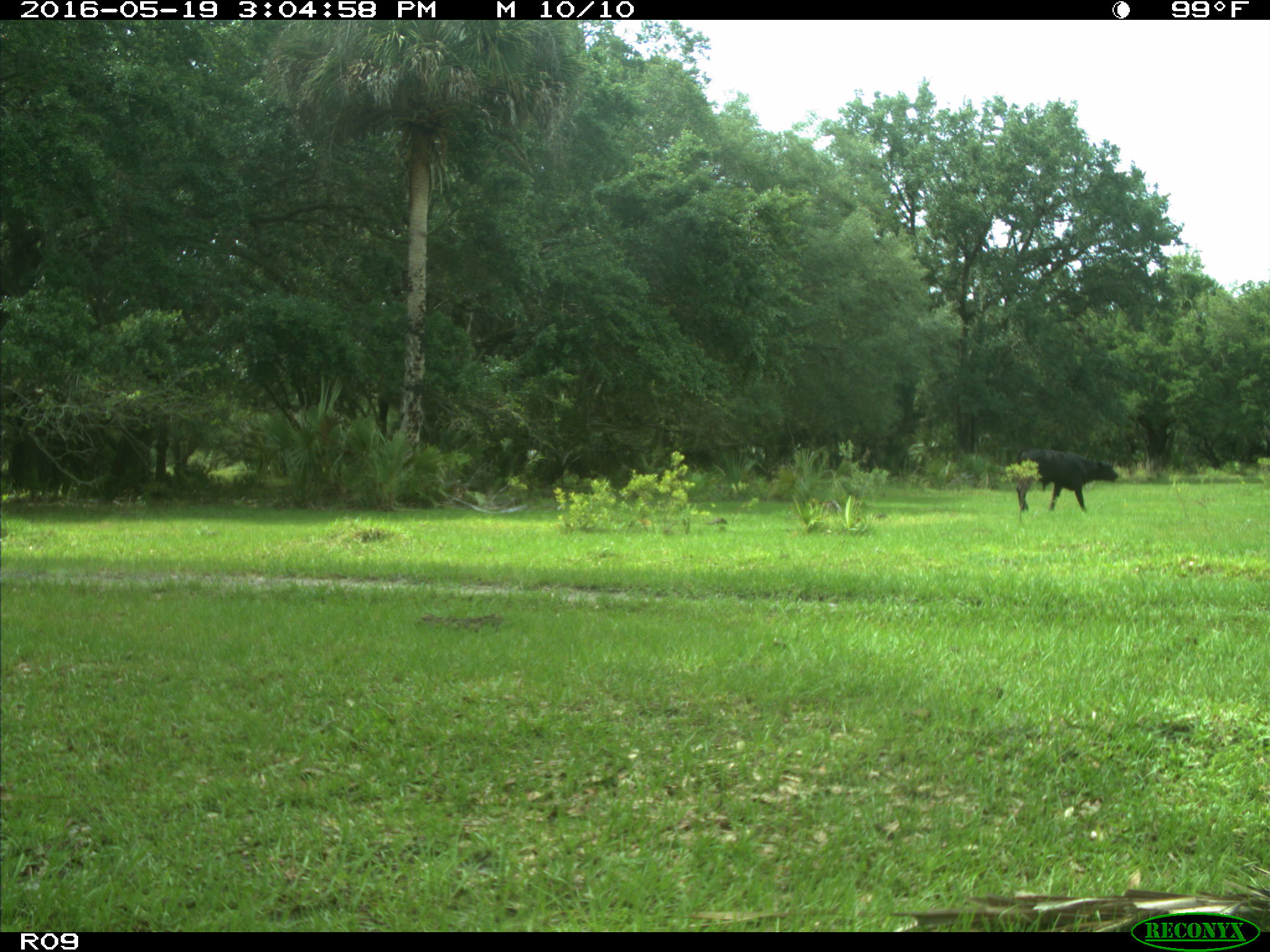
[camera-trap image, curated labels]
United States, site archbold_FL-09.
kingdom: Animalia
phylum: Chordata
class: Mammalia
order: Artiodactyla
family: Bovidae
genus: Bos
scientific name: Bos taurus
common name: domestic cow